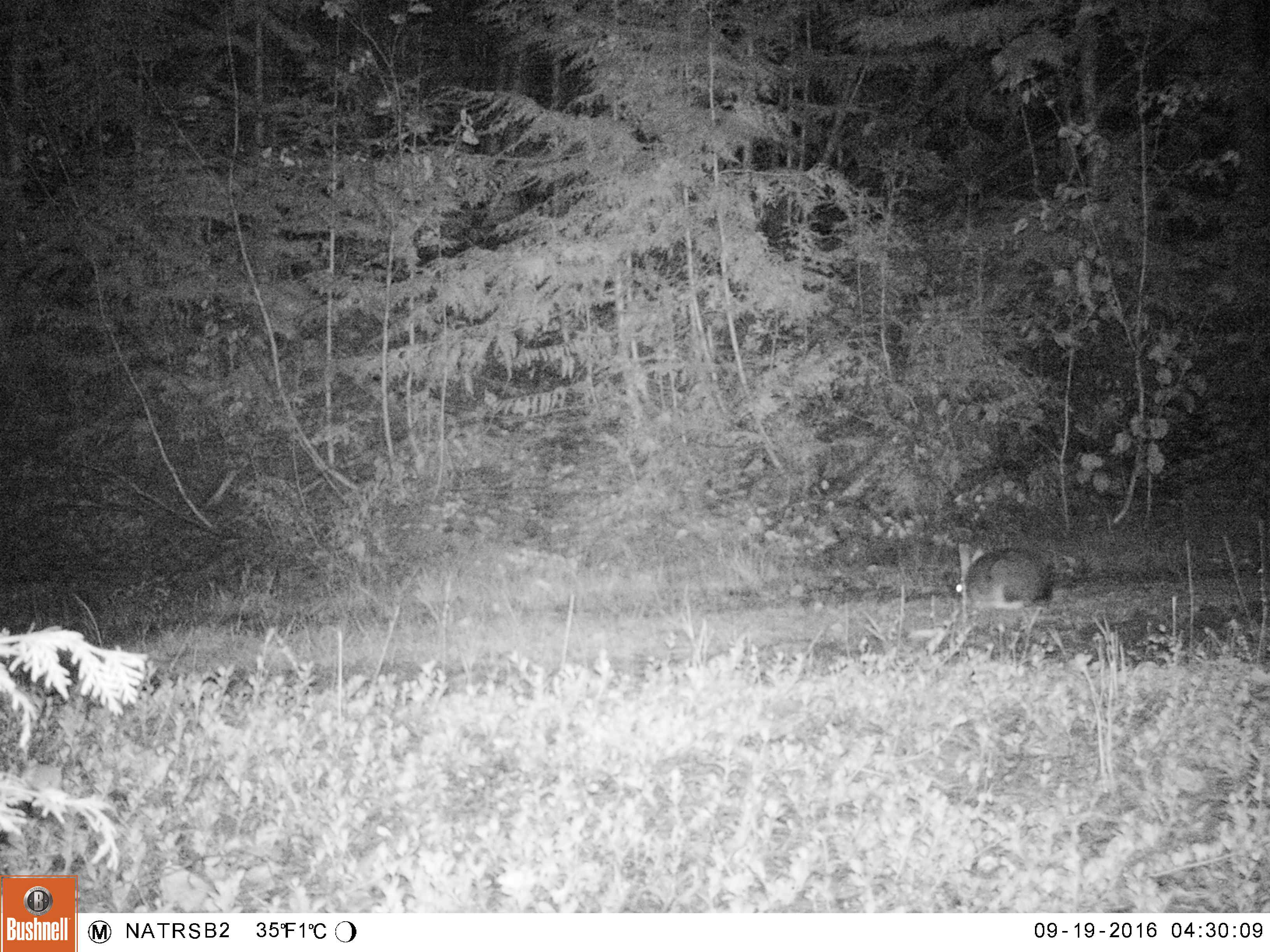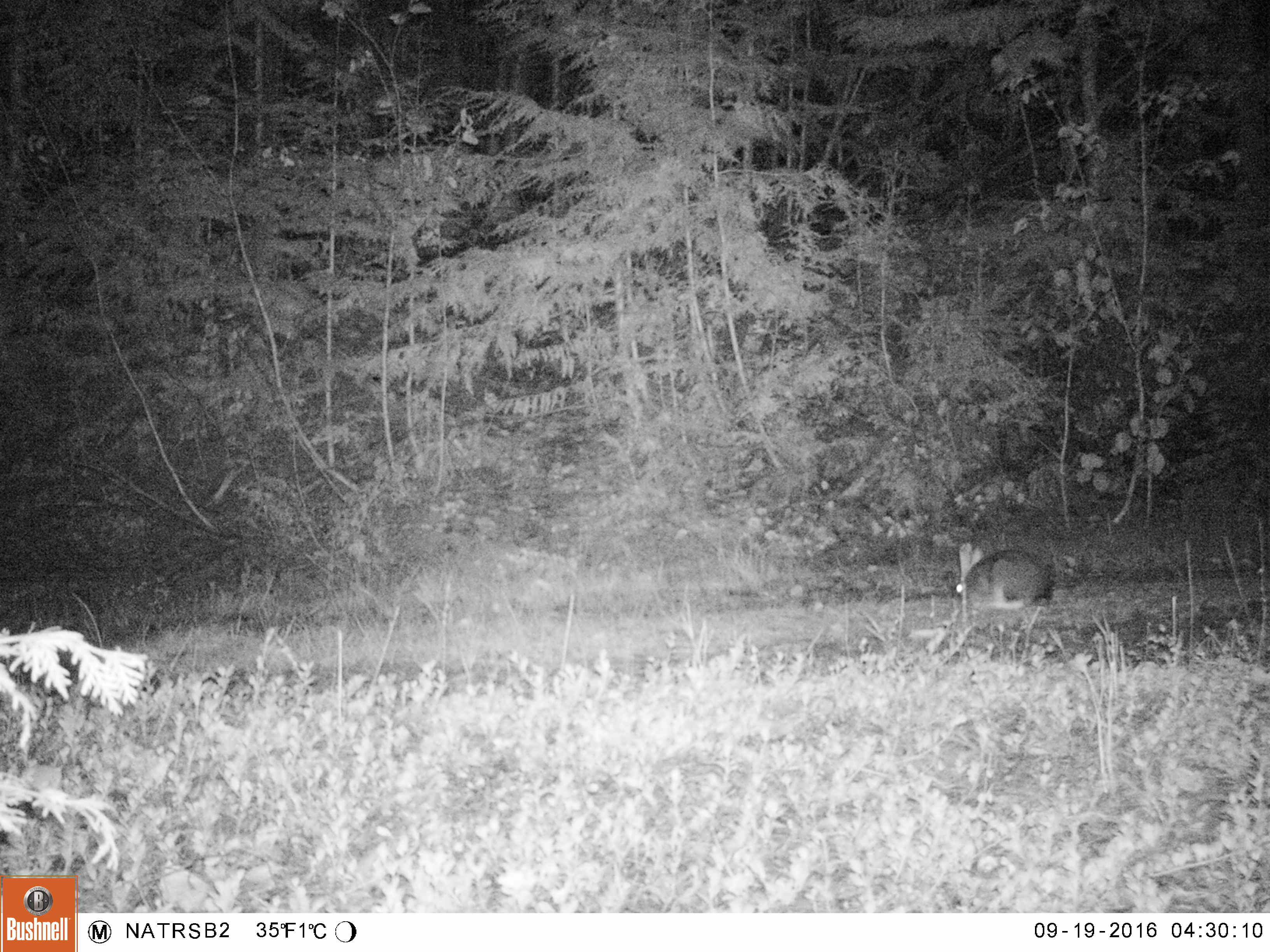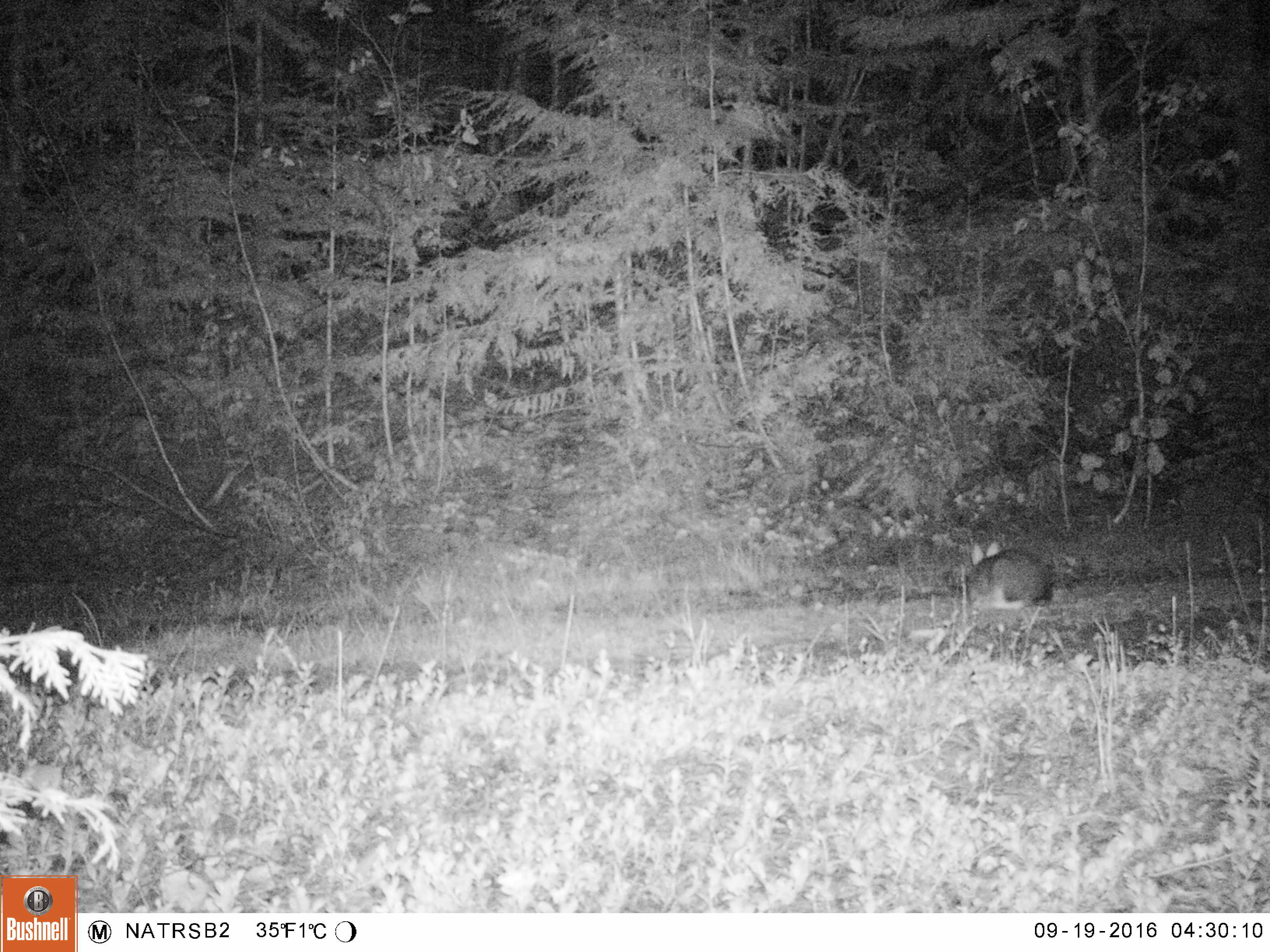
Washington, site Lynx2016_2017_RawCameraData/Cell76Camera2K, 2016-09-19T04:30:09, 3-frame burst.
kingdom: Animalia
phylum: Chordata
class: Mammalia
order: Lagomorpha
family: Leporidae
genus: Lepus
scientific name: Lepus americanus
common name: snowshoe hare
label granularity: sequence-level